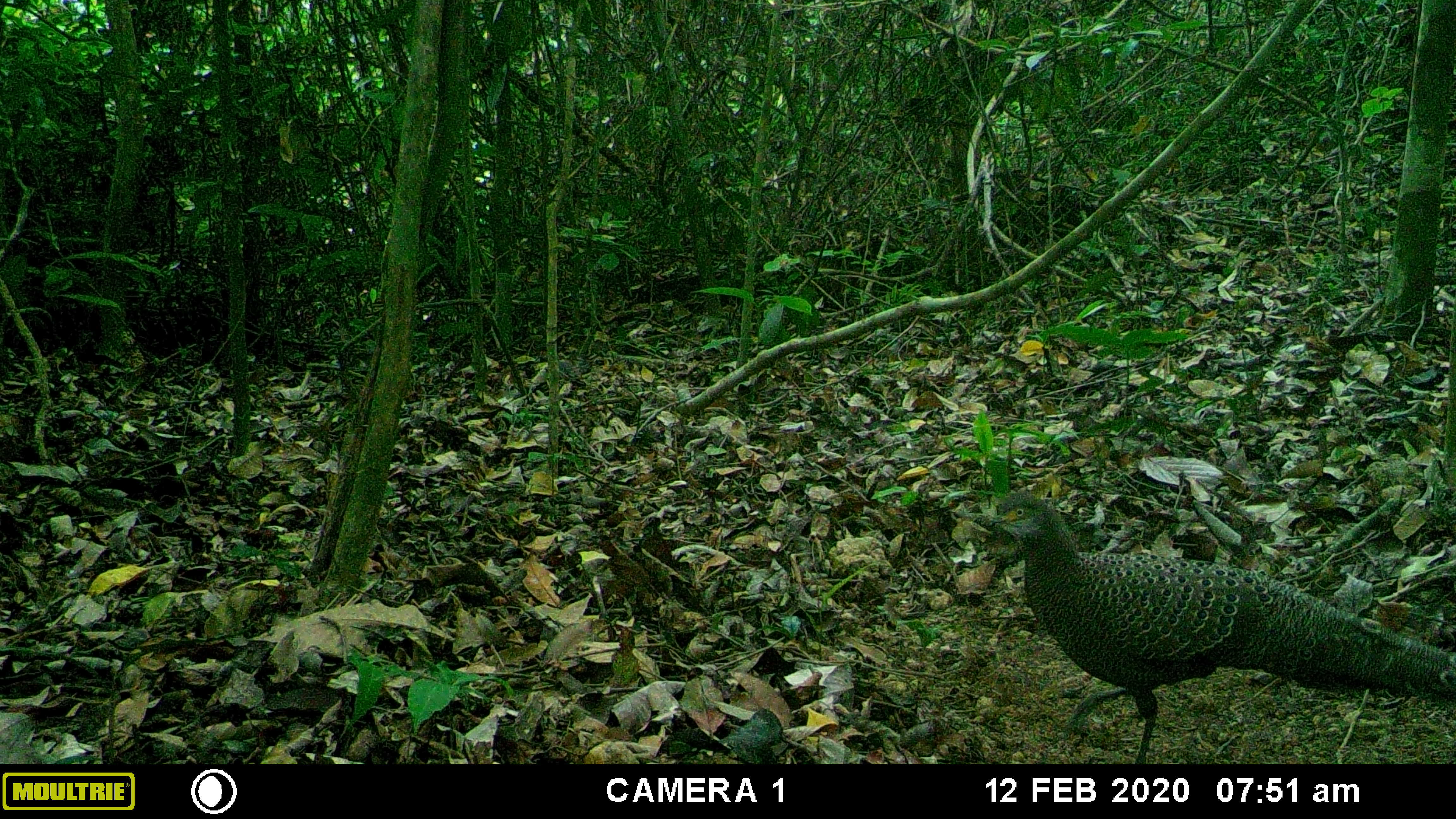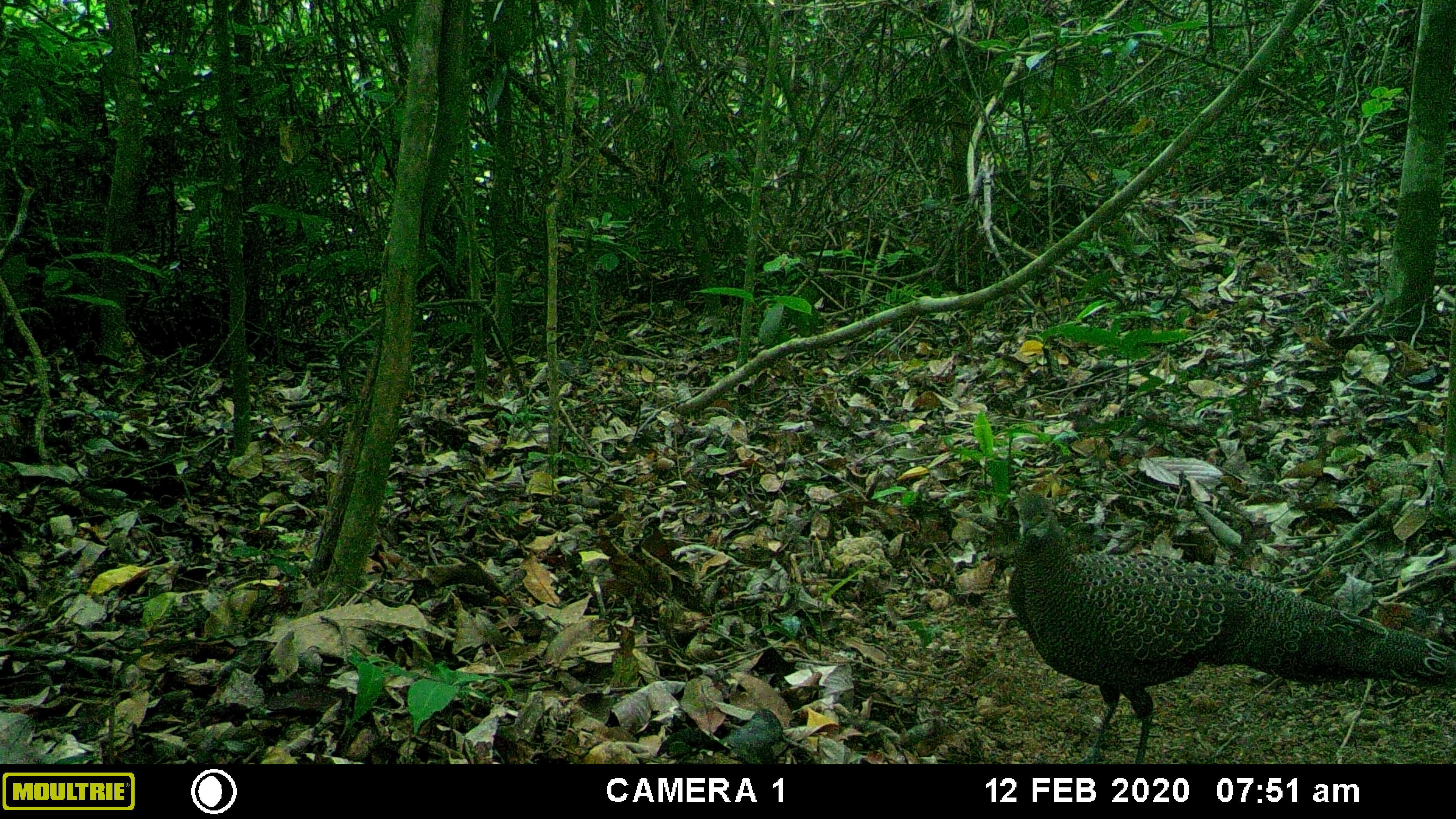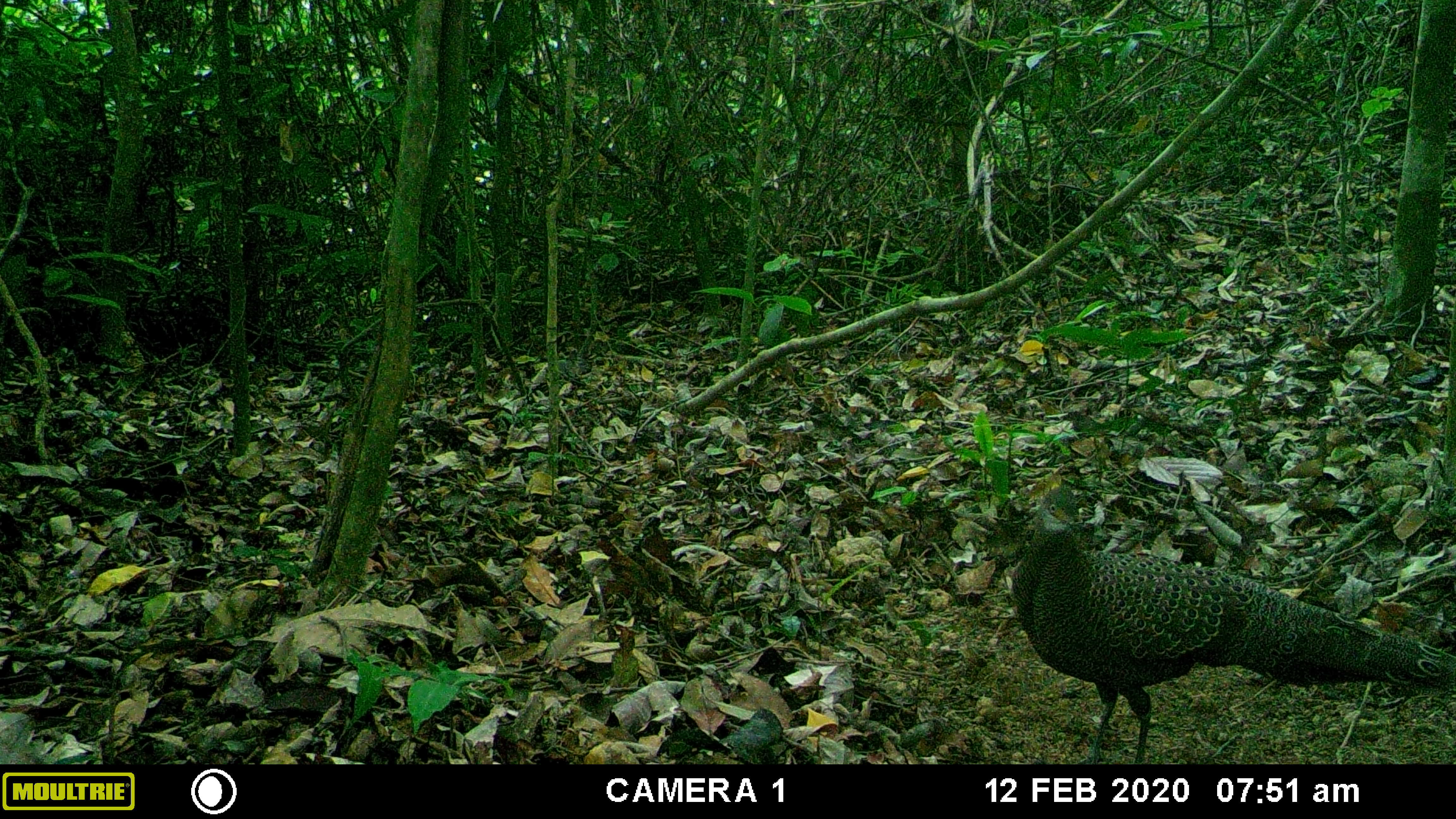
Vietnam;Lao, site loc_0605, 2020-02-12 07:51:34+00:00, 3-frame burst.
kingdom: Animalia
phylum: Chordata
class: Aves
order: Galliformes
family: Phasianidae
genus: Polyplectron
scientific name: Polyplectron bicalcaratum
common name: gray peacock-pheasant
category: grey peacock pheasant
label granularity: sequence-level